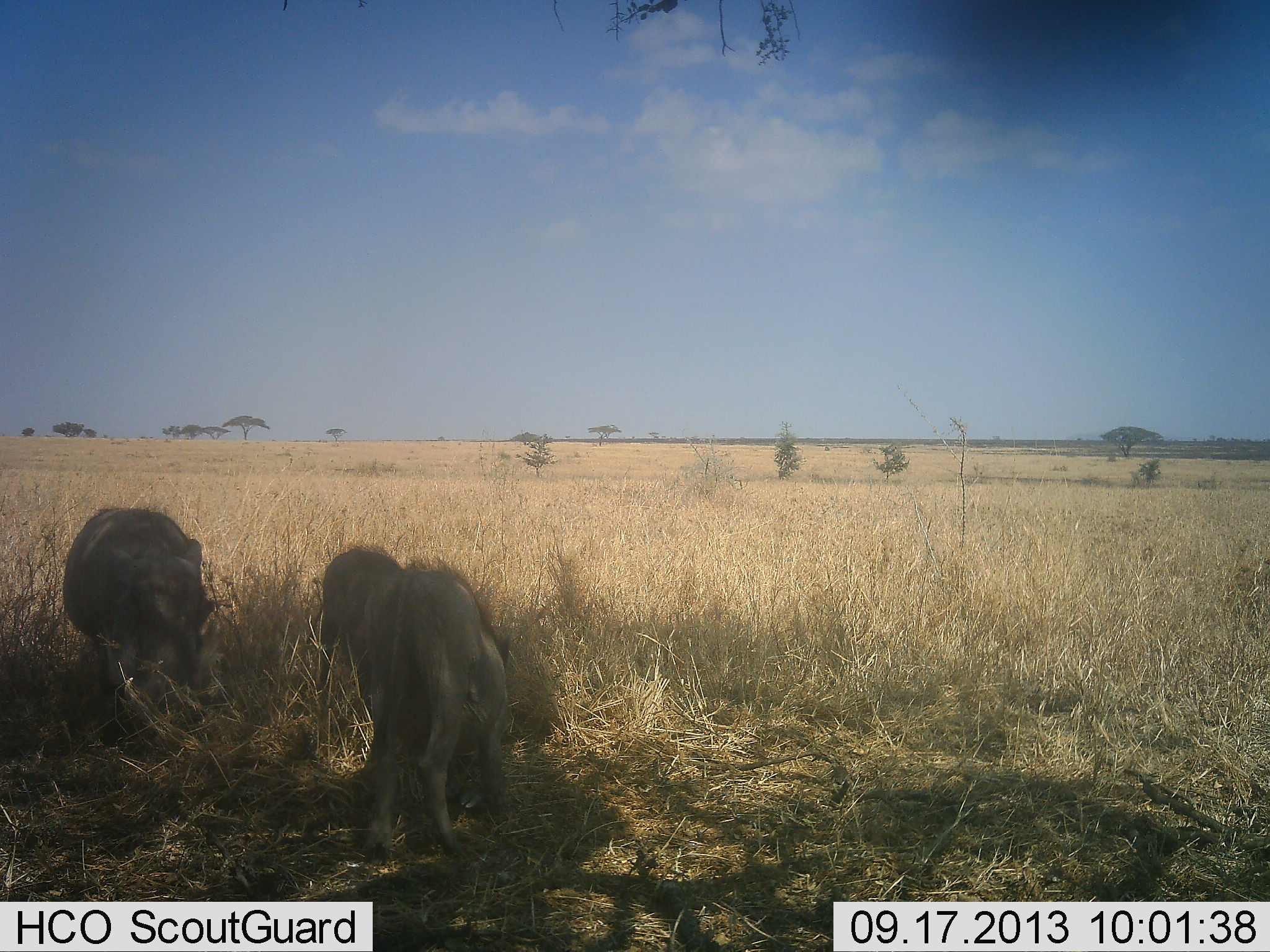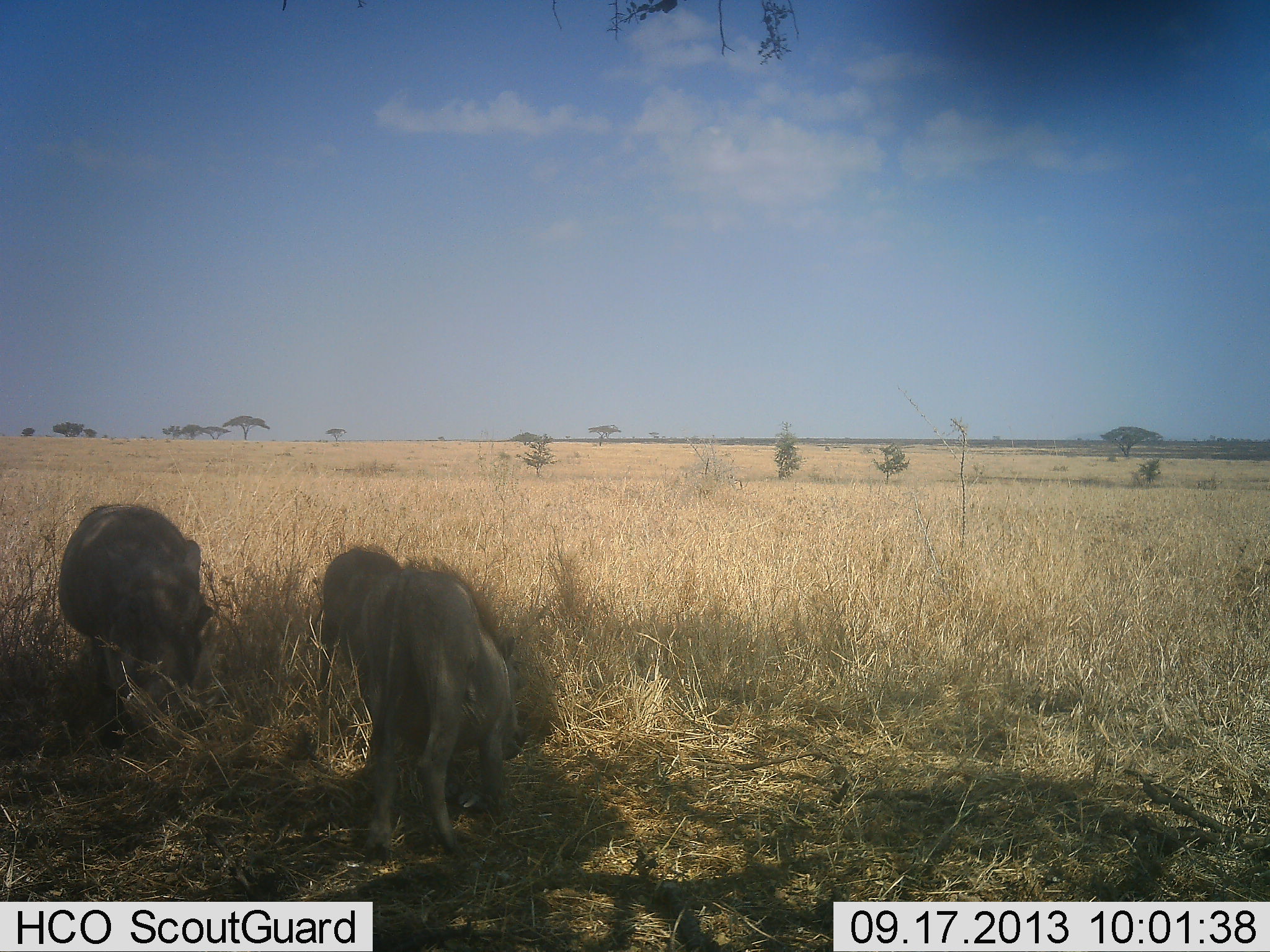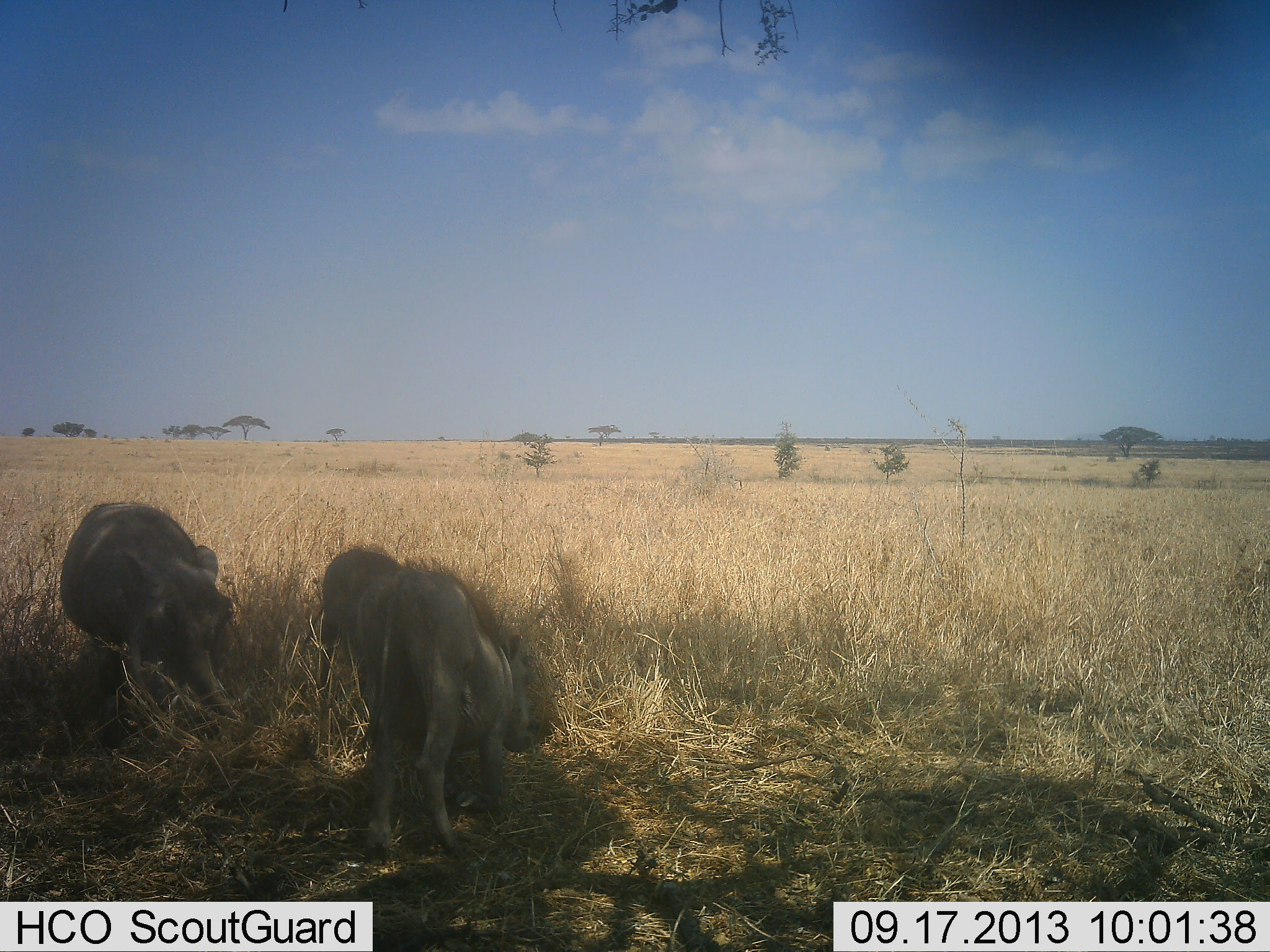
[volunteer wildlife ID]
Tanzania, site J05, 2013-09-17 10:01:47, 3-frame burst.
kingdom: Animalia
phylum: Chordata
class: Mammalia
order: Artiodactyla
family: Suidae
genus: Phacochoerus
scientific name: Phacochoerus africanus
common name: warthog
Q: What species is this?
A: Warthog (Phacochoerus africanus).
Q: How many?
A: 3.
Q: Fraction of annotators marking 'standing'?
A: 30%.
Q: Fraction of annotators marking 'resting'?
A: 0%.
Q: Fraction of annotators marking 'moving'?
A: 0%.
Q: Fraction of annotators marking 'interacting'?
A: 0%.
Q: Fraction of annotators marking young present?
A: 10%.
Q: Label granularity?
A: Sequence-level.